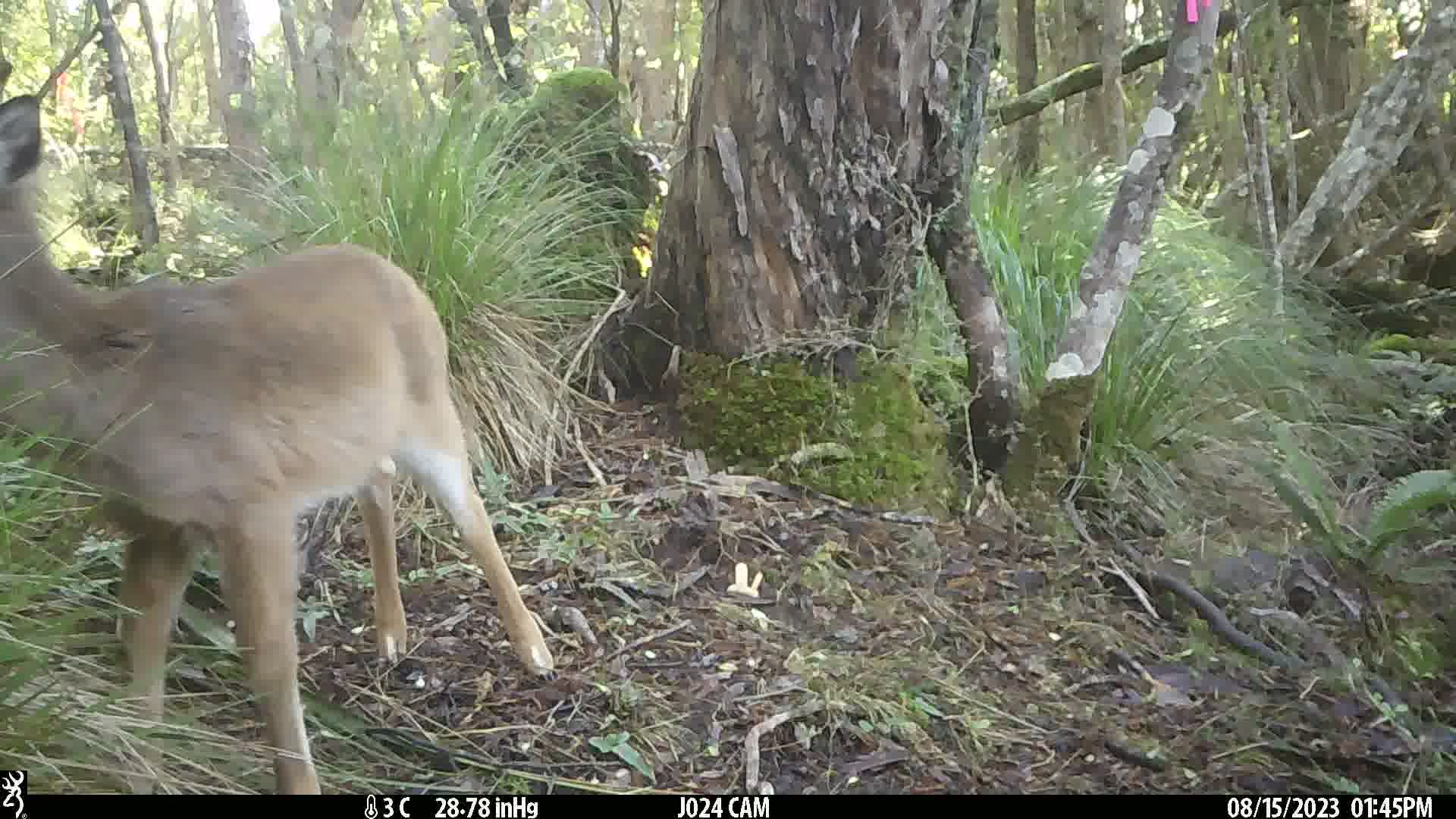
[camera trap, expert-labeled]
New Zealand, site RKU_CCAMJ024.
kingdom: Animalia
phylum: Chordata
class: Mammalia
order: Artiodactyla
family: Cervidae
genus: Odocoileus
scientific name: Odocoileus virginianus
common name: white-tailed deer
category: white tailed deer